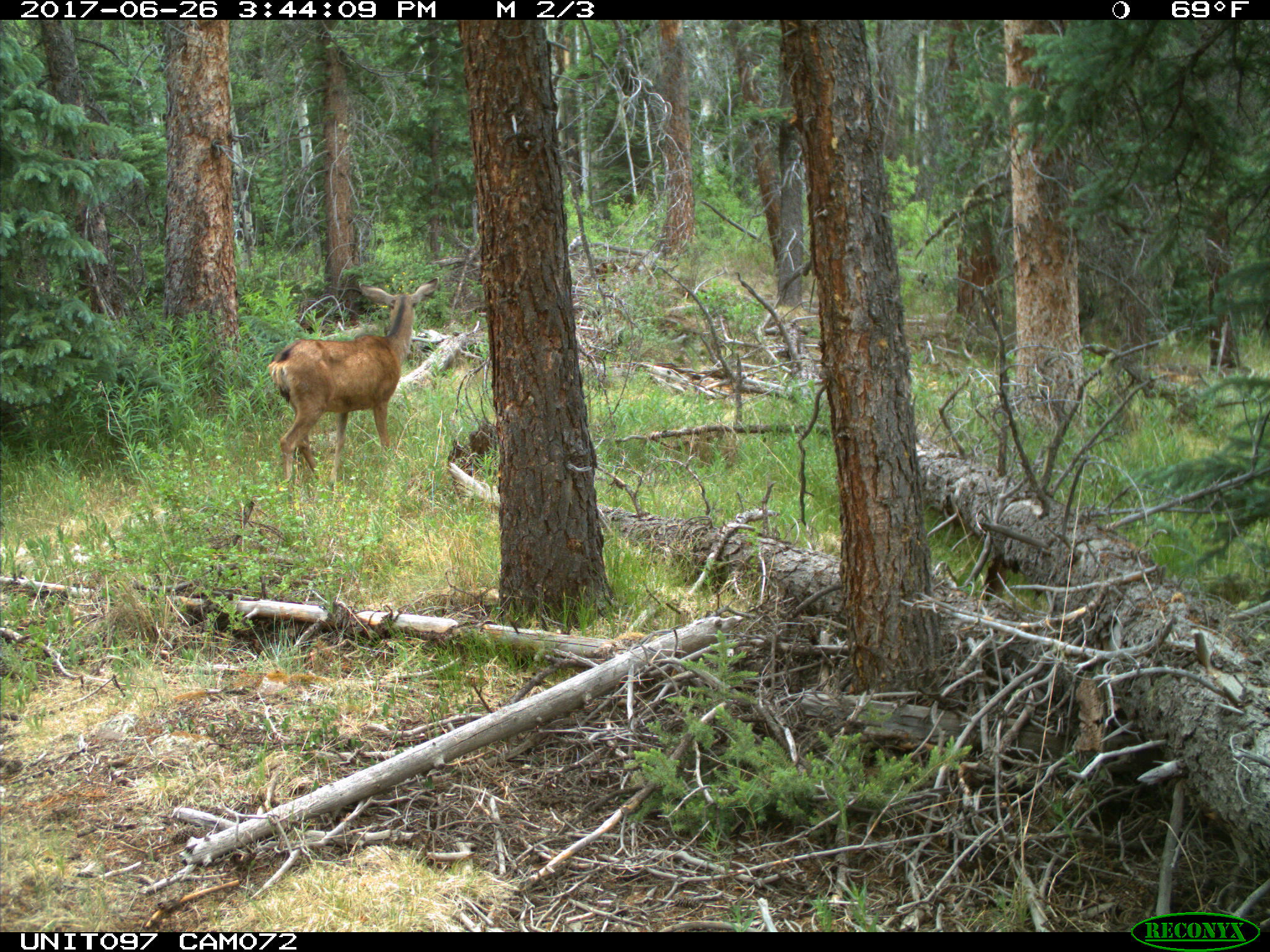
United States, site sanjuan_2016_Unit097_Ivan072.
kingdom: Animalia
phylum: Chordata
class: Mammalia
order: Artiodactyla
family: Cervidae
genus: Odocoileus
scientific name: Odocoileus hemionus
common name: mule deer